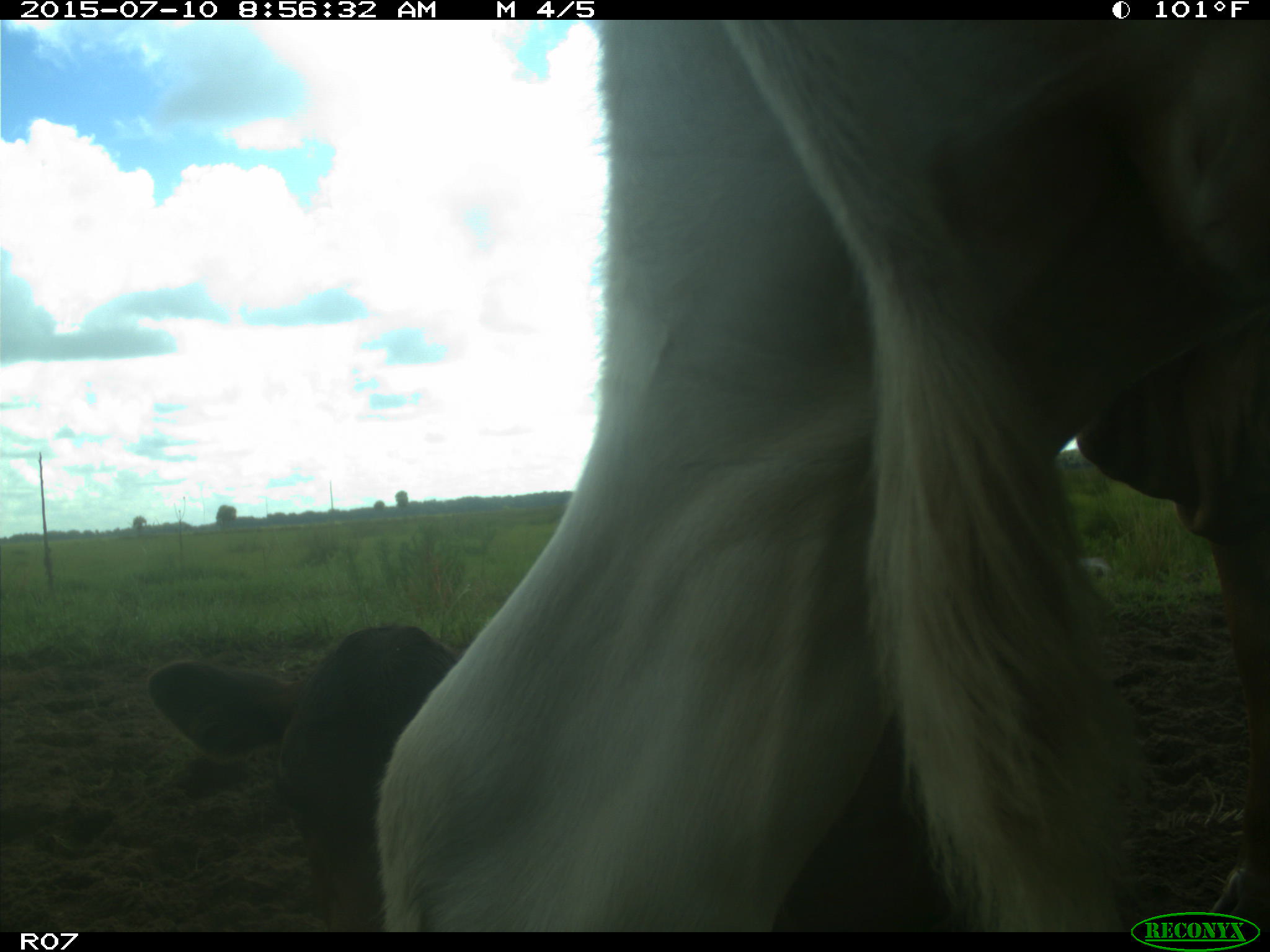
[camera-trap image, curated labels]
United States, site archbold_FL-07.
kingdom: Animalia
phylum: Chordata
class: Mammalia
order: Artiodactyla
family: Bovidae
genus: Bos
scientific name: Bos taurus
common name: domestic cow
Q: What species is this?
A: Bos taurus (domestic cow).